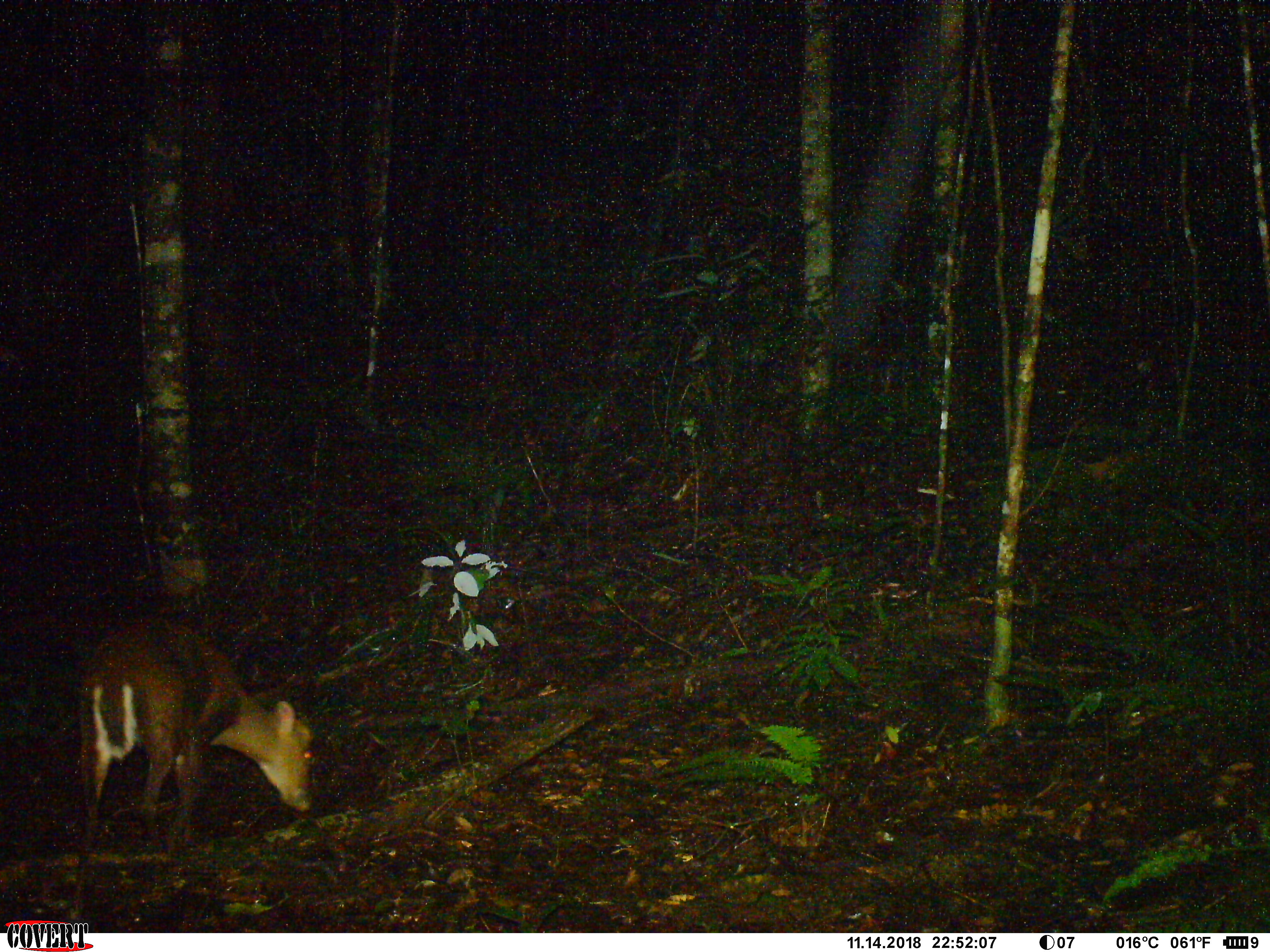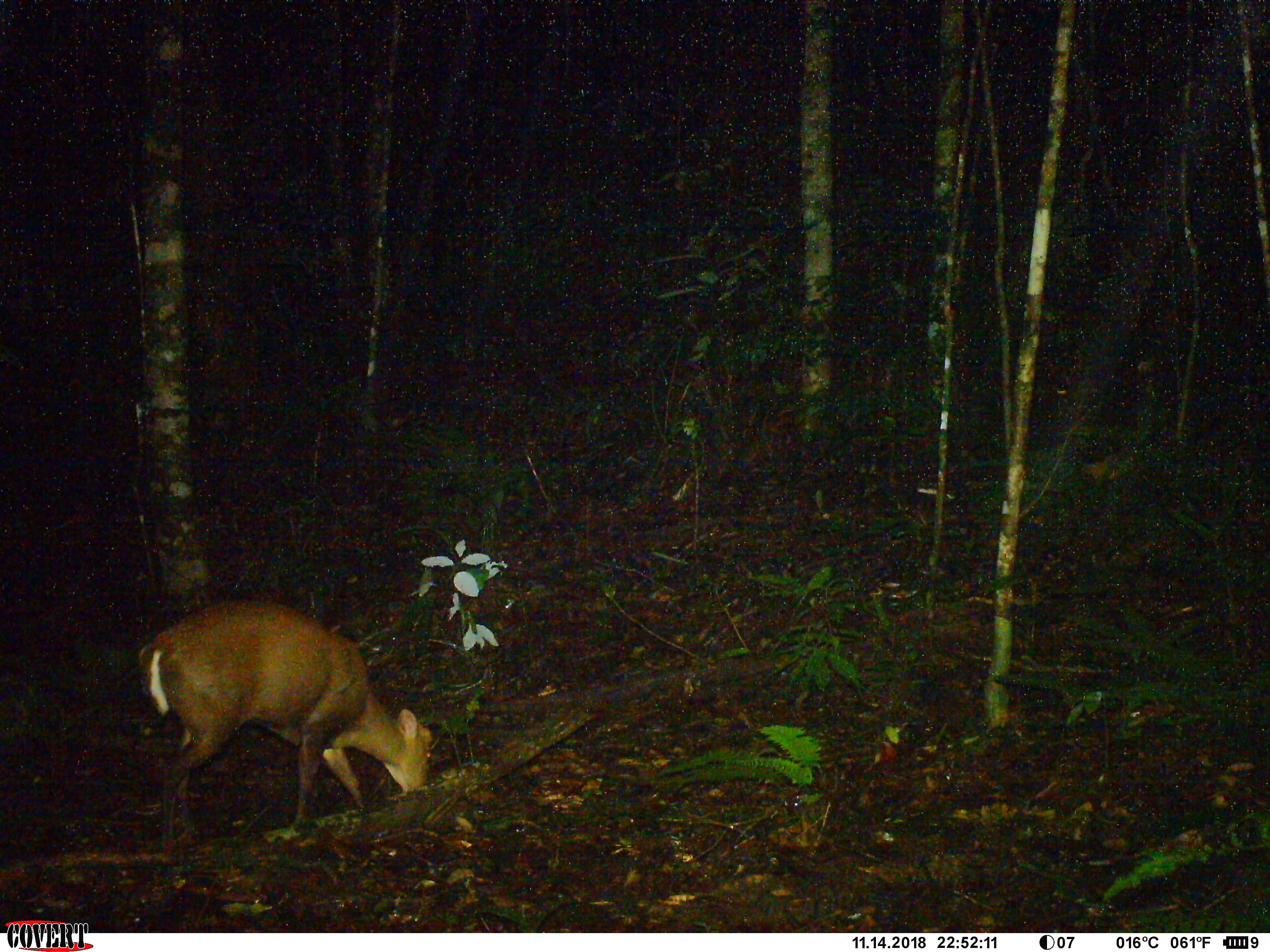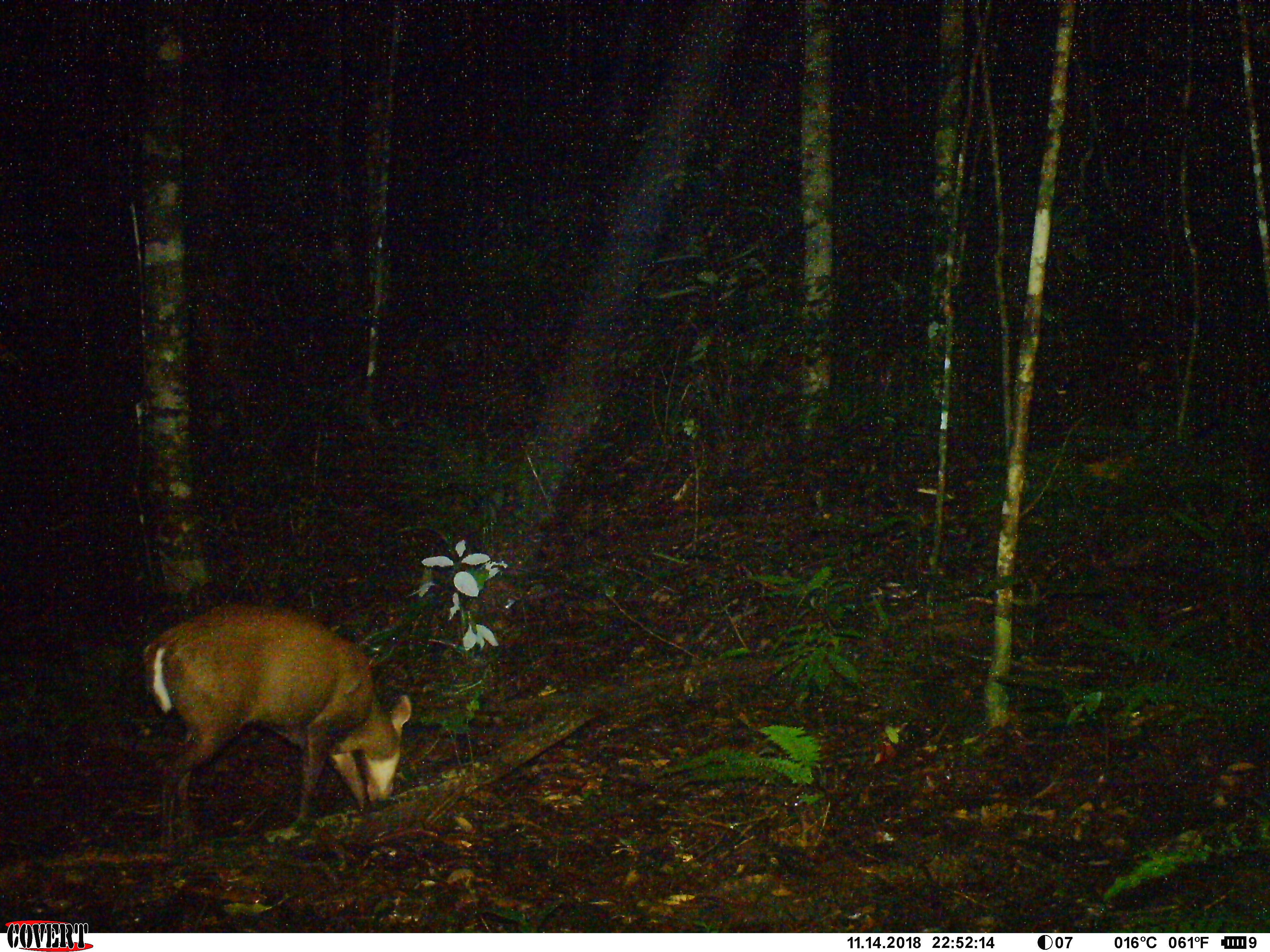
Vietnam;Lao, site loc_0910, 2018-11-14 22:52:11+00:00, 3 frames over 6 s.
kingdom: Animalia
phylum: Chordata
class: Mammalia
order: Artiodactyla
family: Cervidae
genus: Muntiacus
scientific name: Muntiacus rooseveltorum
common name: roosevelt's muntjac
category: roosevelts muntjac group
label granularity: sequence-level